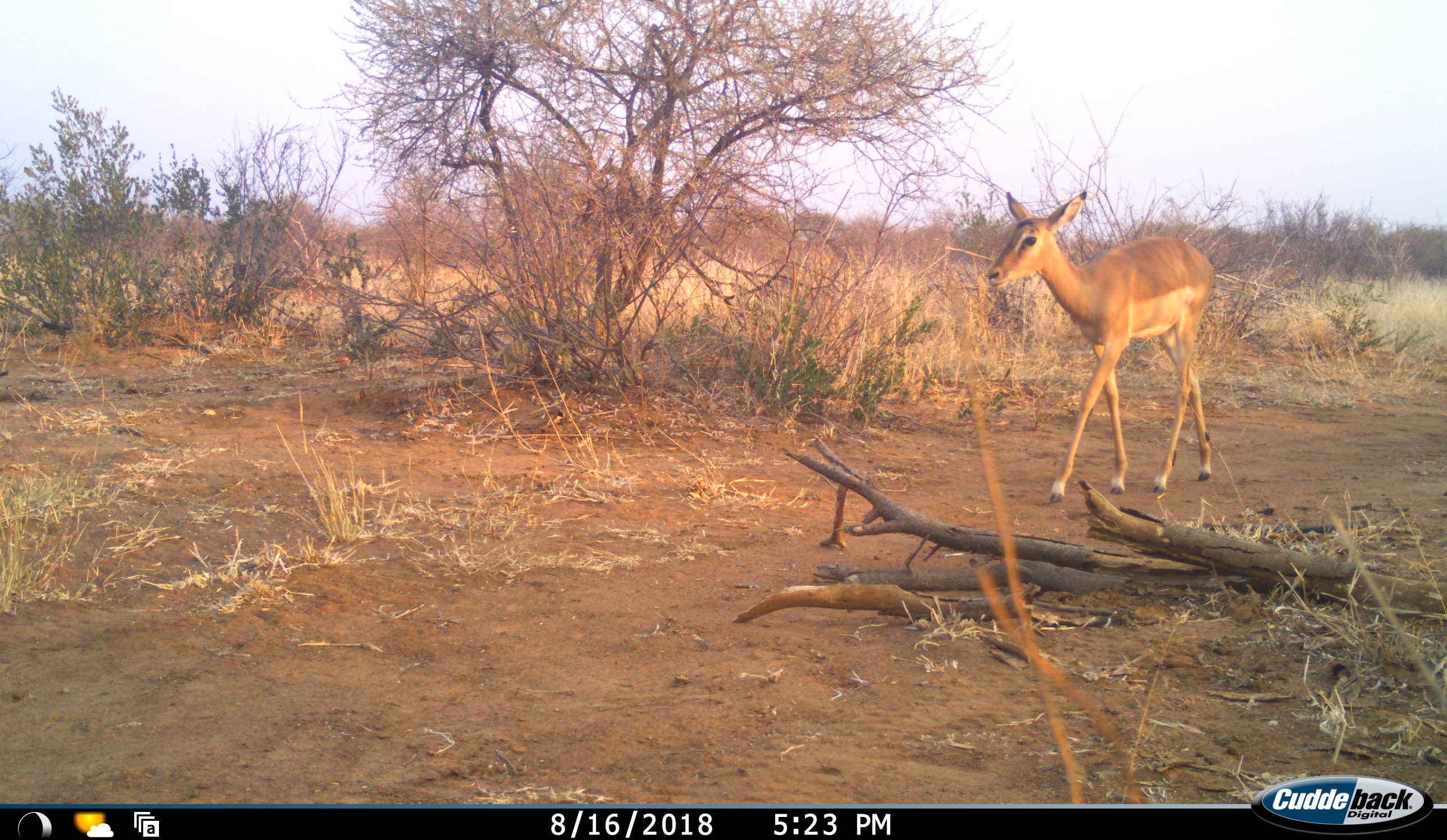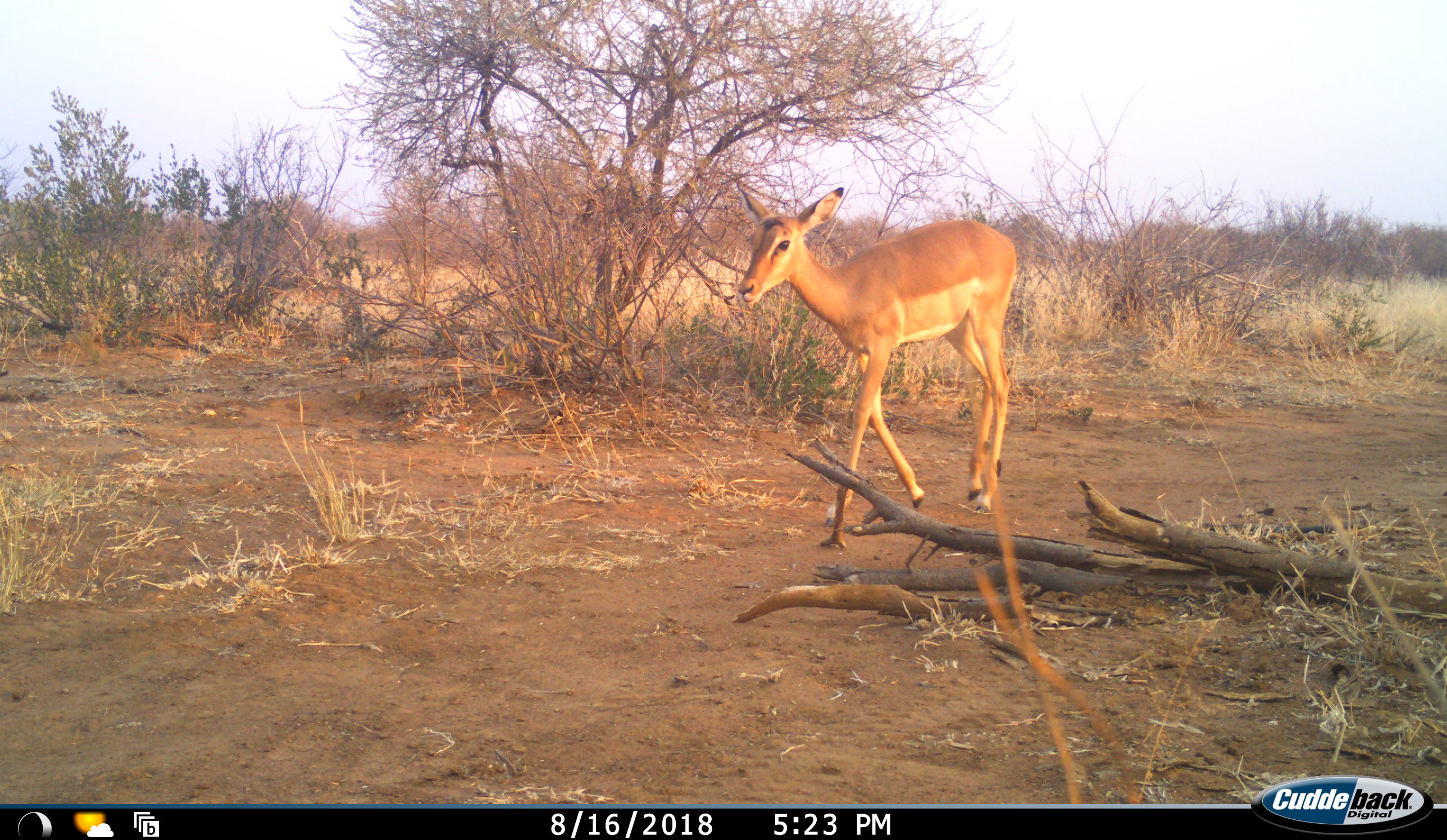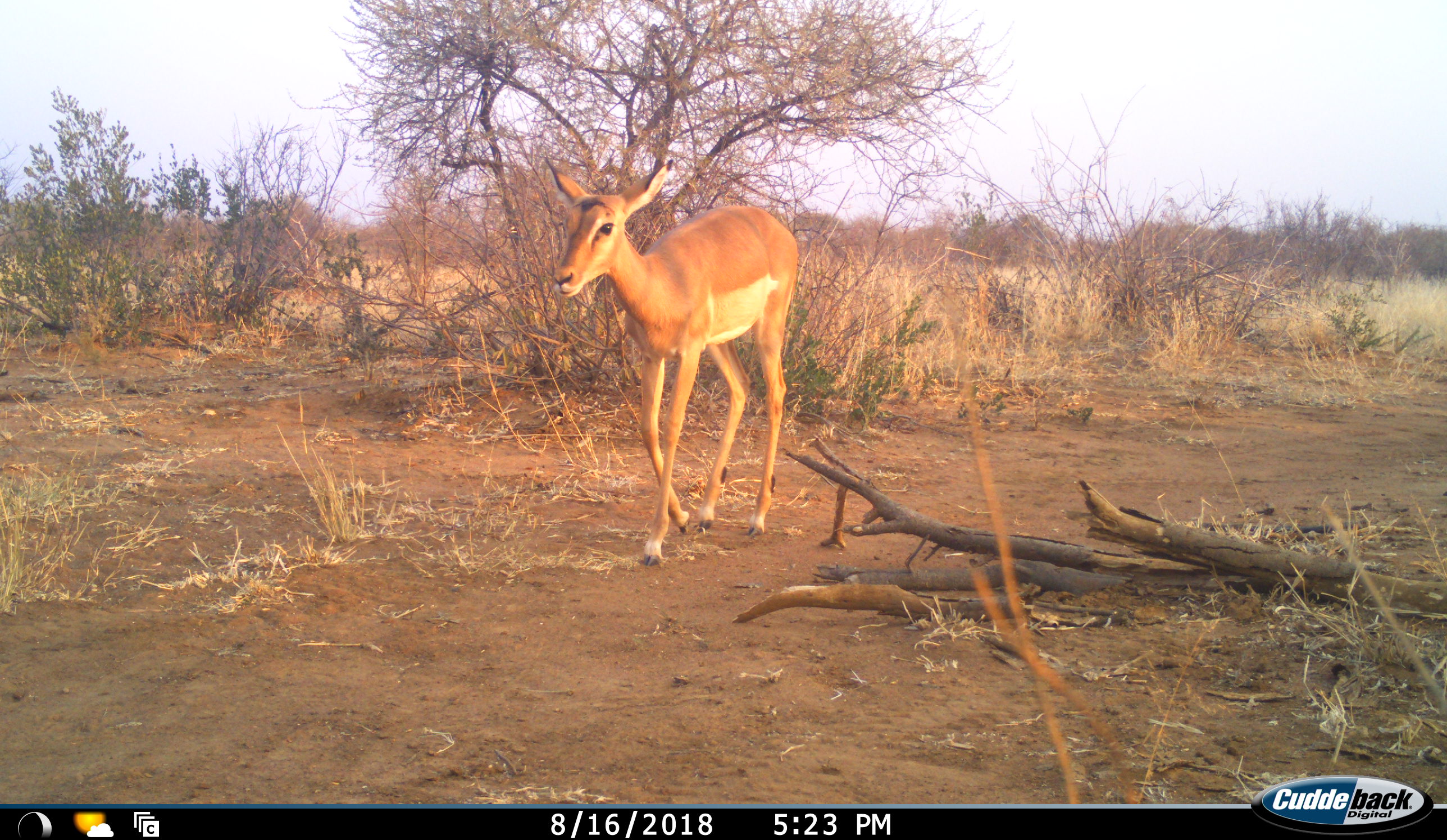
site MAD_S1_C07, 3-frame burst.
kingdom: Animalia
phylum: Chordata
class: Mammalia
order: Artiodactyla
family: Bovidae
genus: Aepyceros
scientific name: Aepyceros melampus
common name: impala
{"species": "impala (Aepyceros melampus)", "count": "1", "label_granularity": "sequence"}